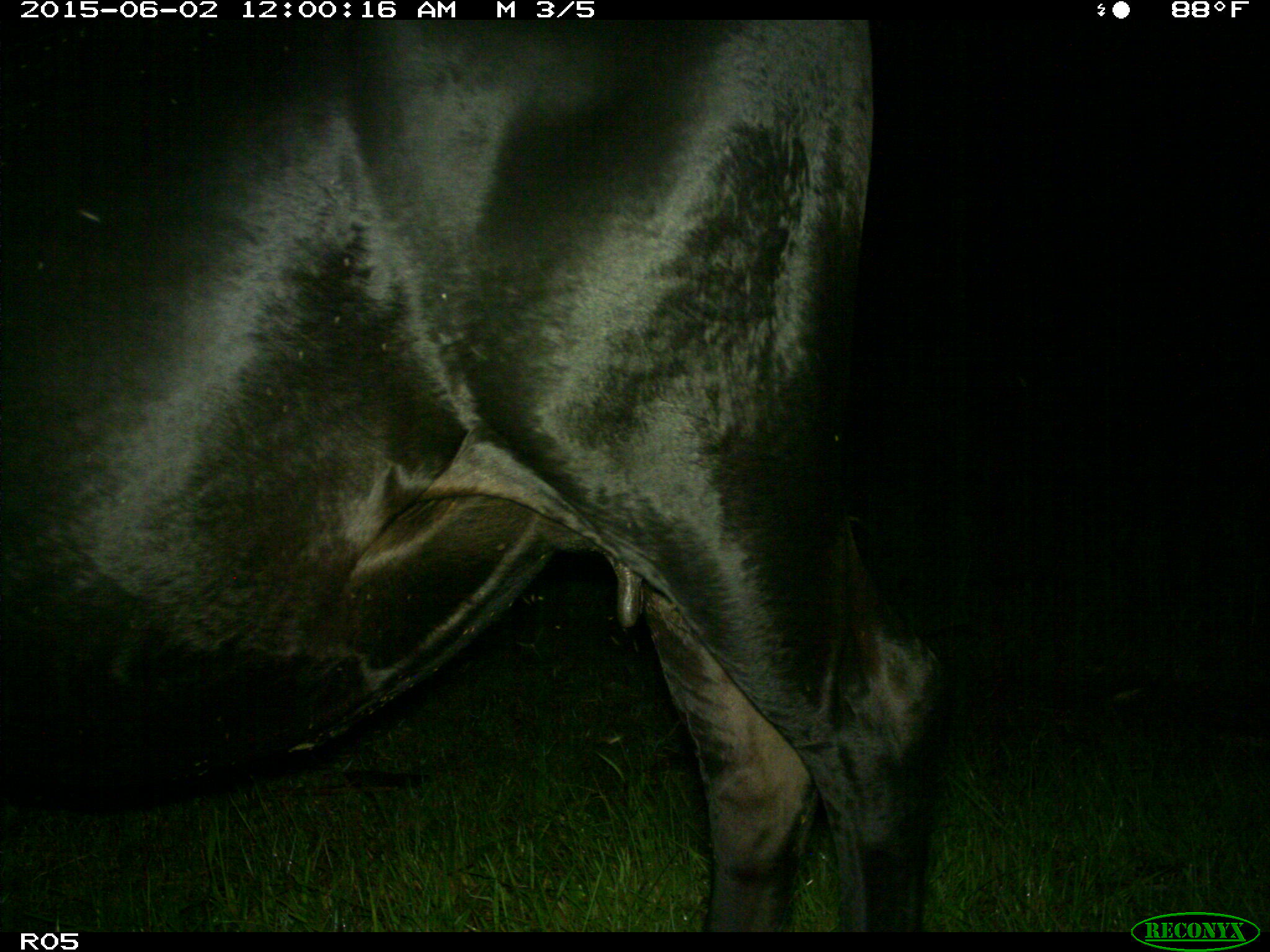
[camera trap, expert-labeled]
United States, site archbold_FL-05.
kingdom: Animalia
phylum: Chordata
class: Mammalia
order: Artiodactyla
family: Bovidae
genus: Bos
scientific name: Bos taurus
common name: domestic cow